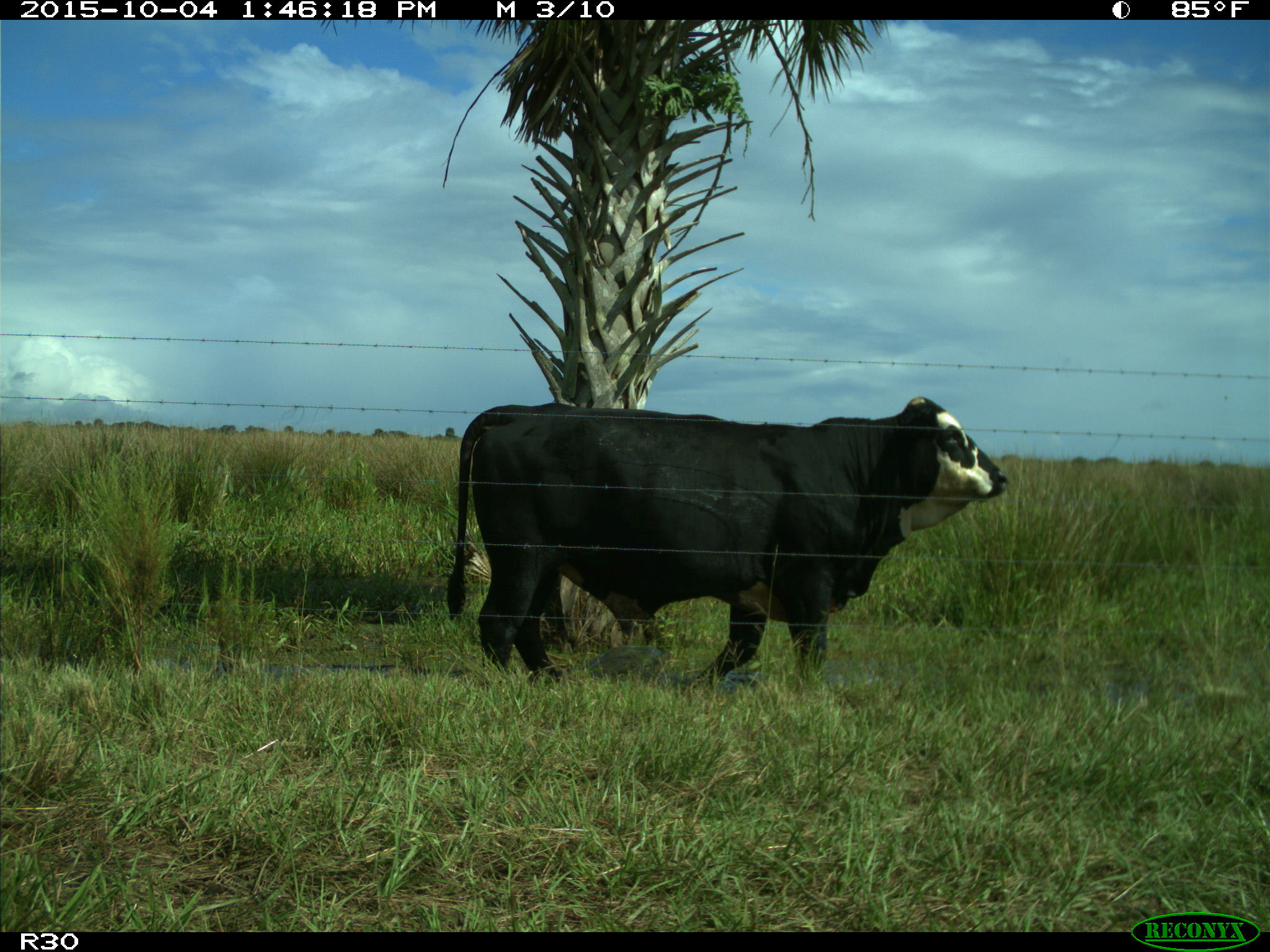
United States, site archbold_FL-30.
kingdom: Animalia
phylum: Chordata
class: Mammalia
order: Artiodactyla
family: Bovidae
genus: Bos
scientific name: Bos taurus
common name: domestic cow